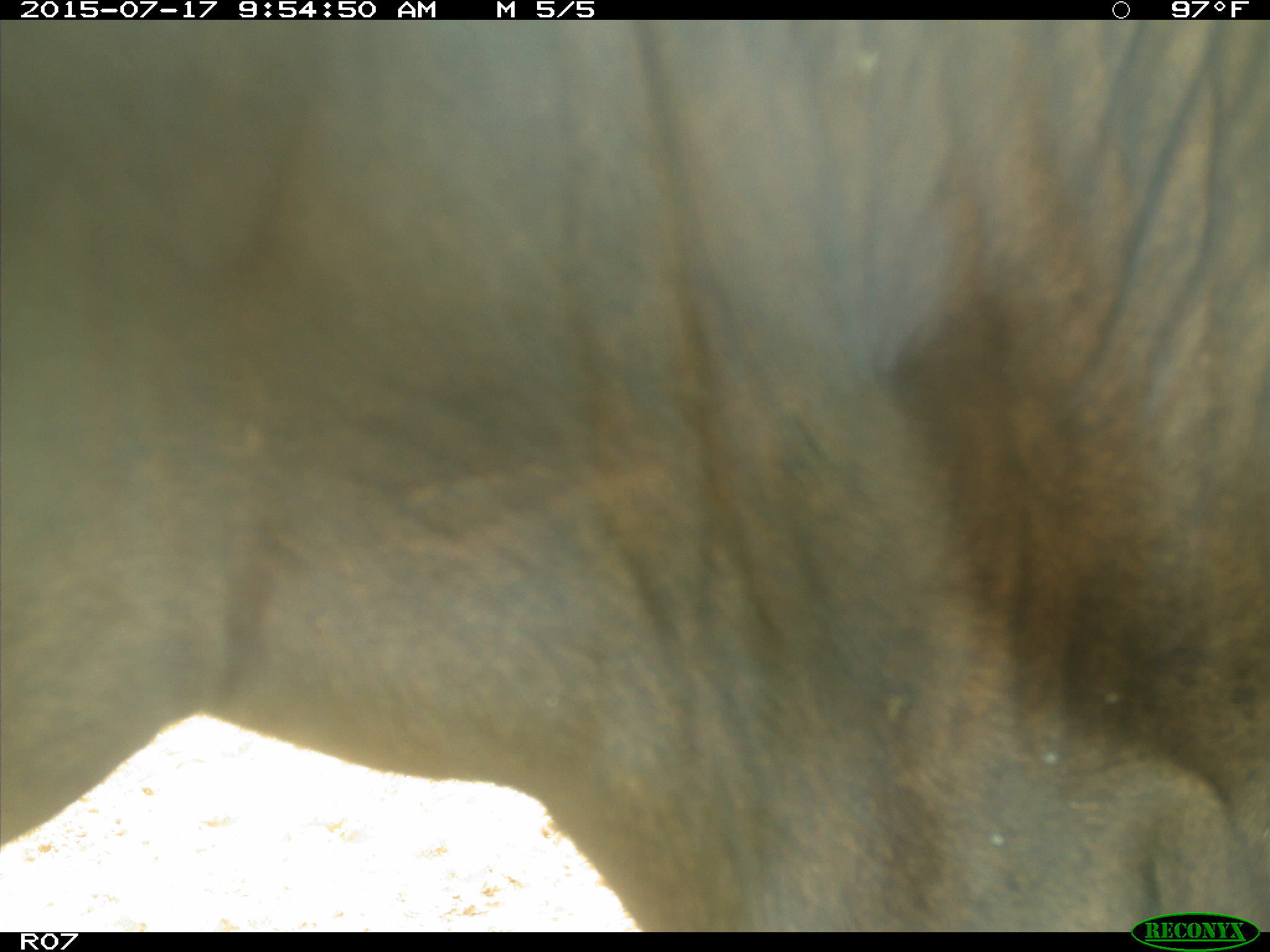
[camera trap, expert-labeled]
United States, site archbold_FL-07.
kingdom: Animalia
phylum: Chordata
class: Mammalia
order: Artiodactyla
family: Bovidae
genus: Bos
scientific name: Bos taurus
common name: domestic cow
Bos taurus (domestic cow).